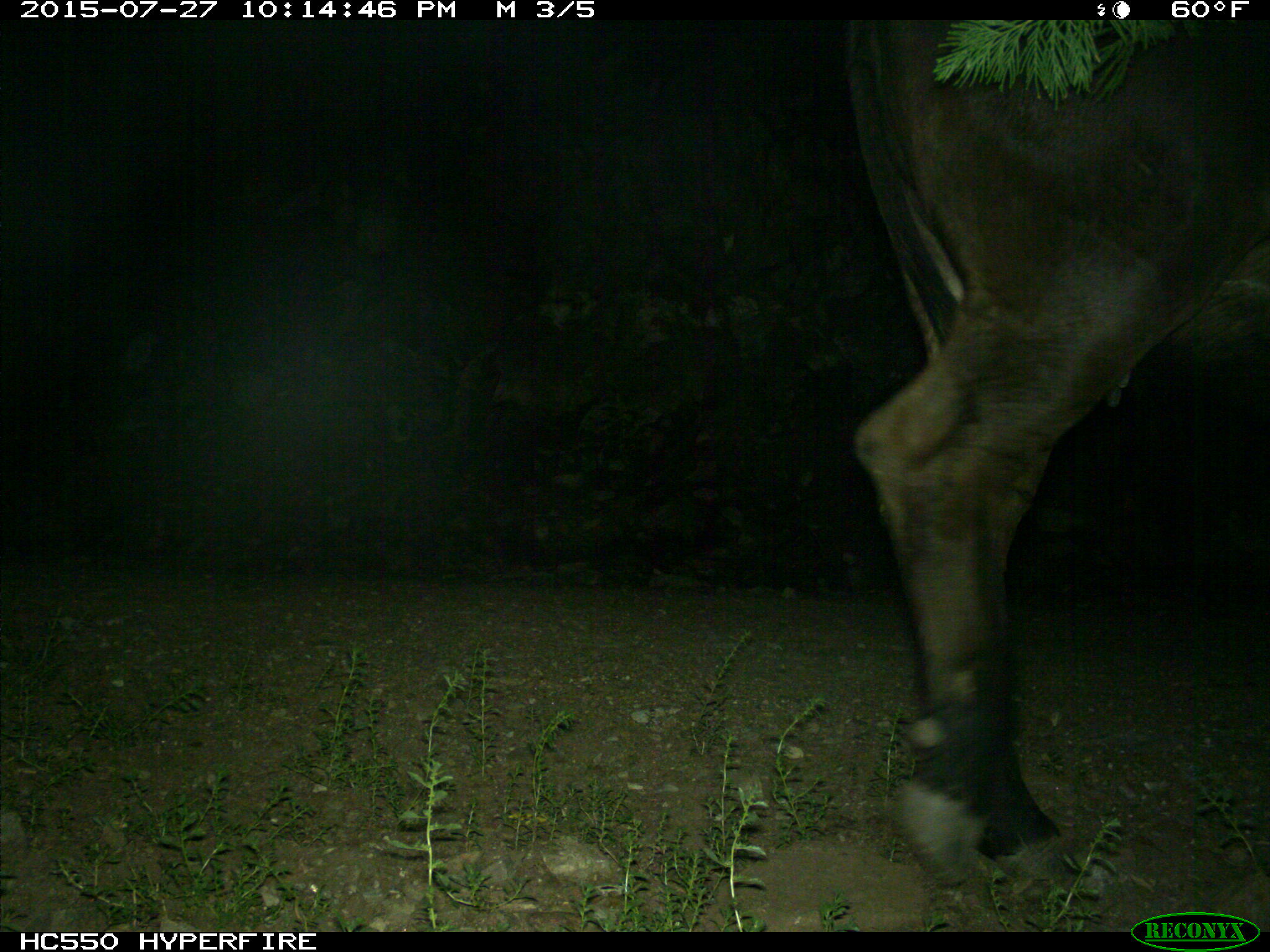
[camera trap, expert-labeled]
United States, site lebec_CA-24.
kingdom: Animalia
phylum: Chordata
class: Mammalia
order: Artiodactyla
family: Bovidae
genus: Bos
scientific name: Bos taurus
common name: domestic cow